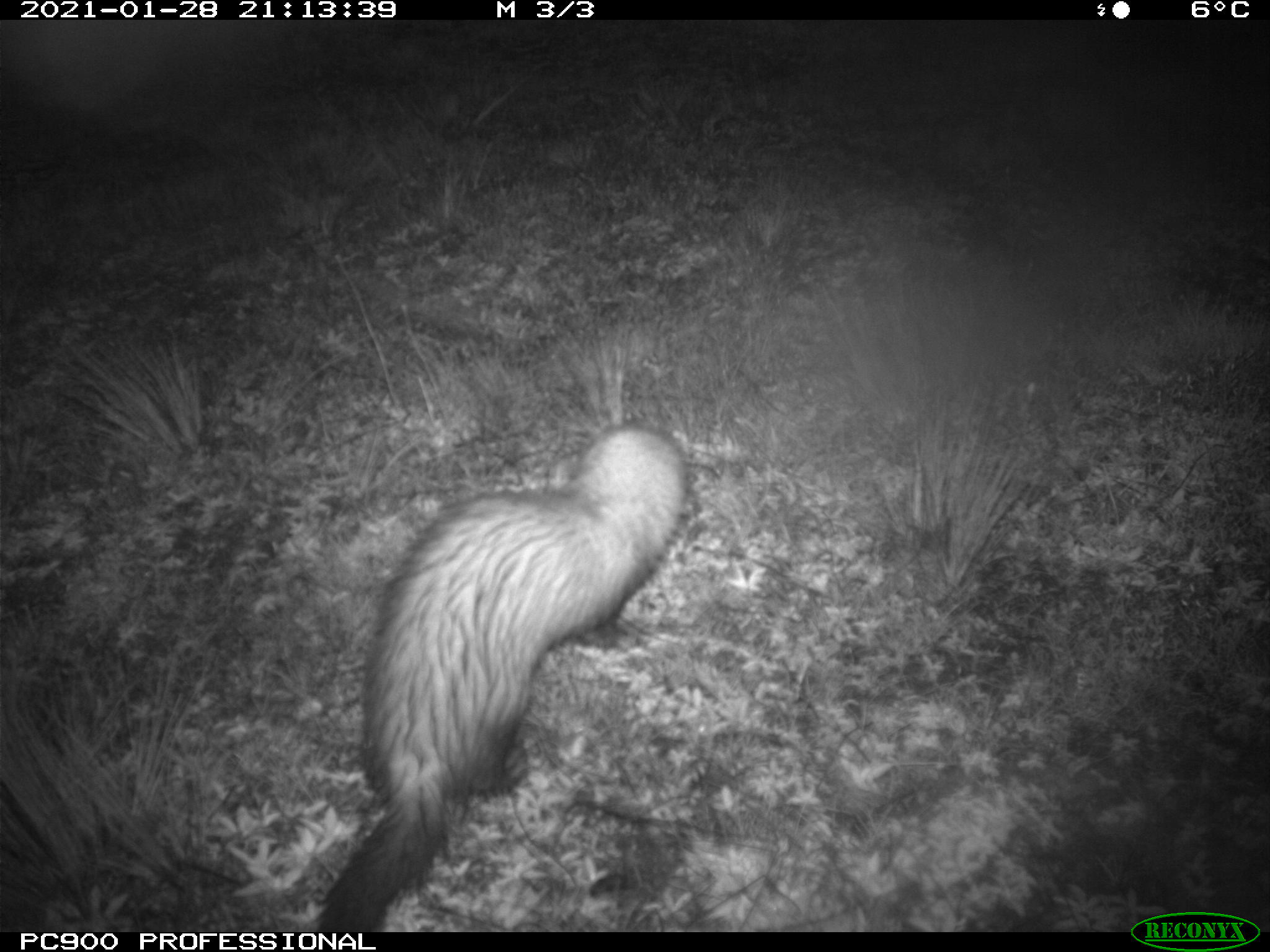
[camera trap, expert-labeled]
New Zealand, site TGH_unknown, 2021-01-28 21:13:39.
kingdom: Animalia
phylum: Chordata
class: Mammalia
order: Carnivora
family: Mustelidae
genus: Mustela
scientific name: Mustela furo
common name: ferret